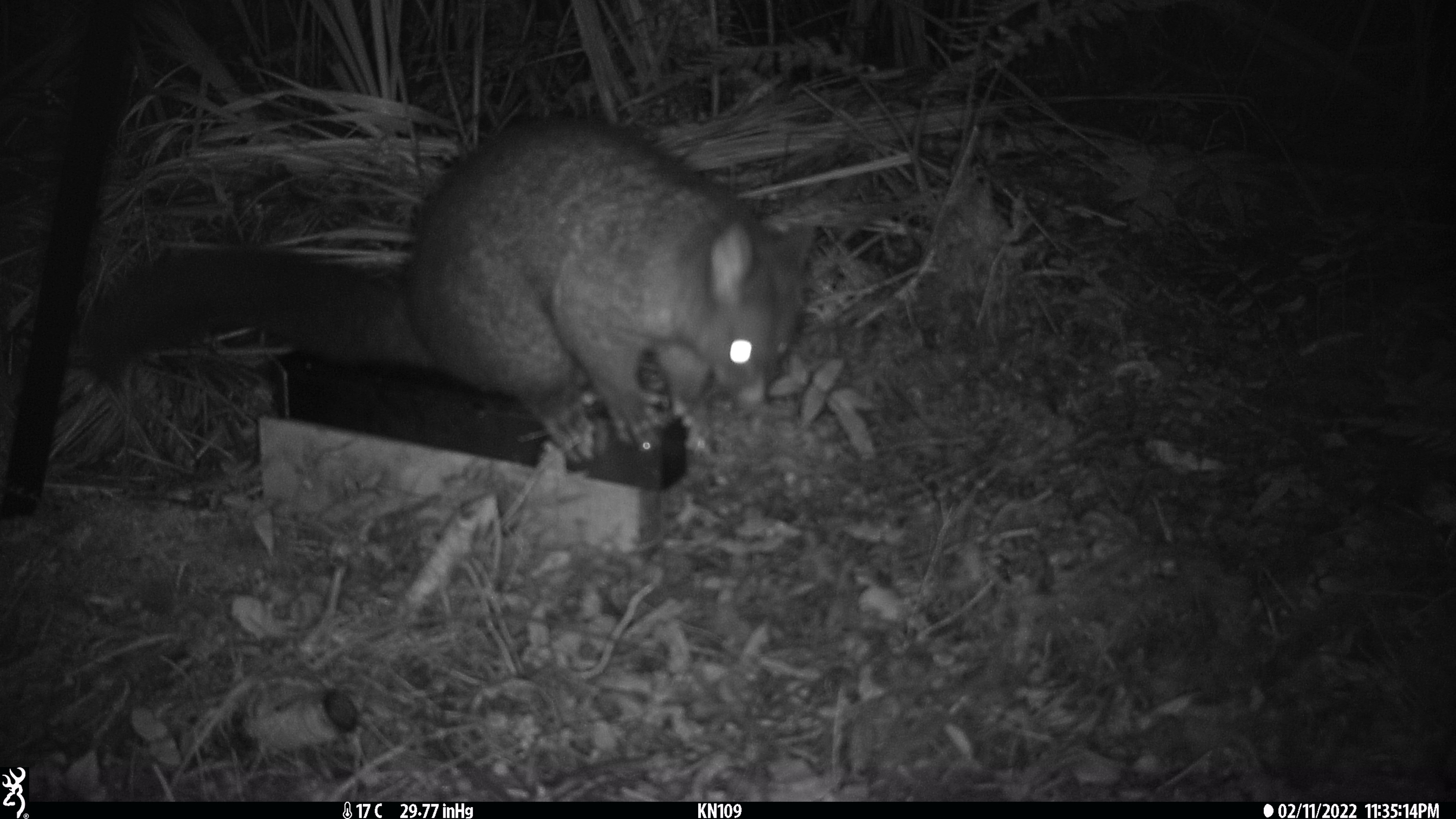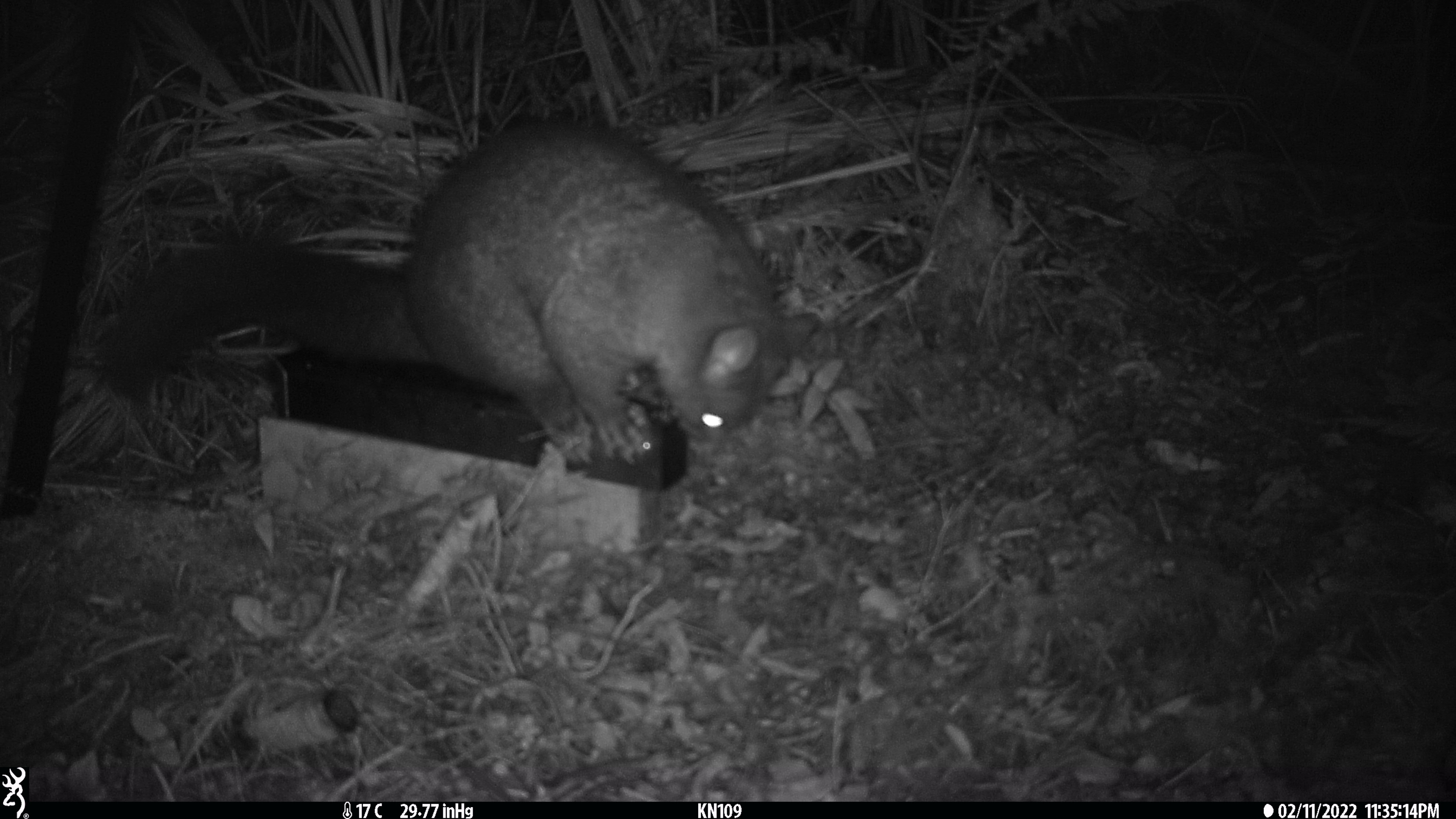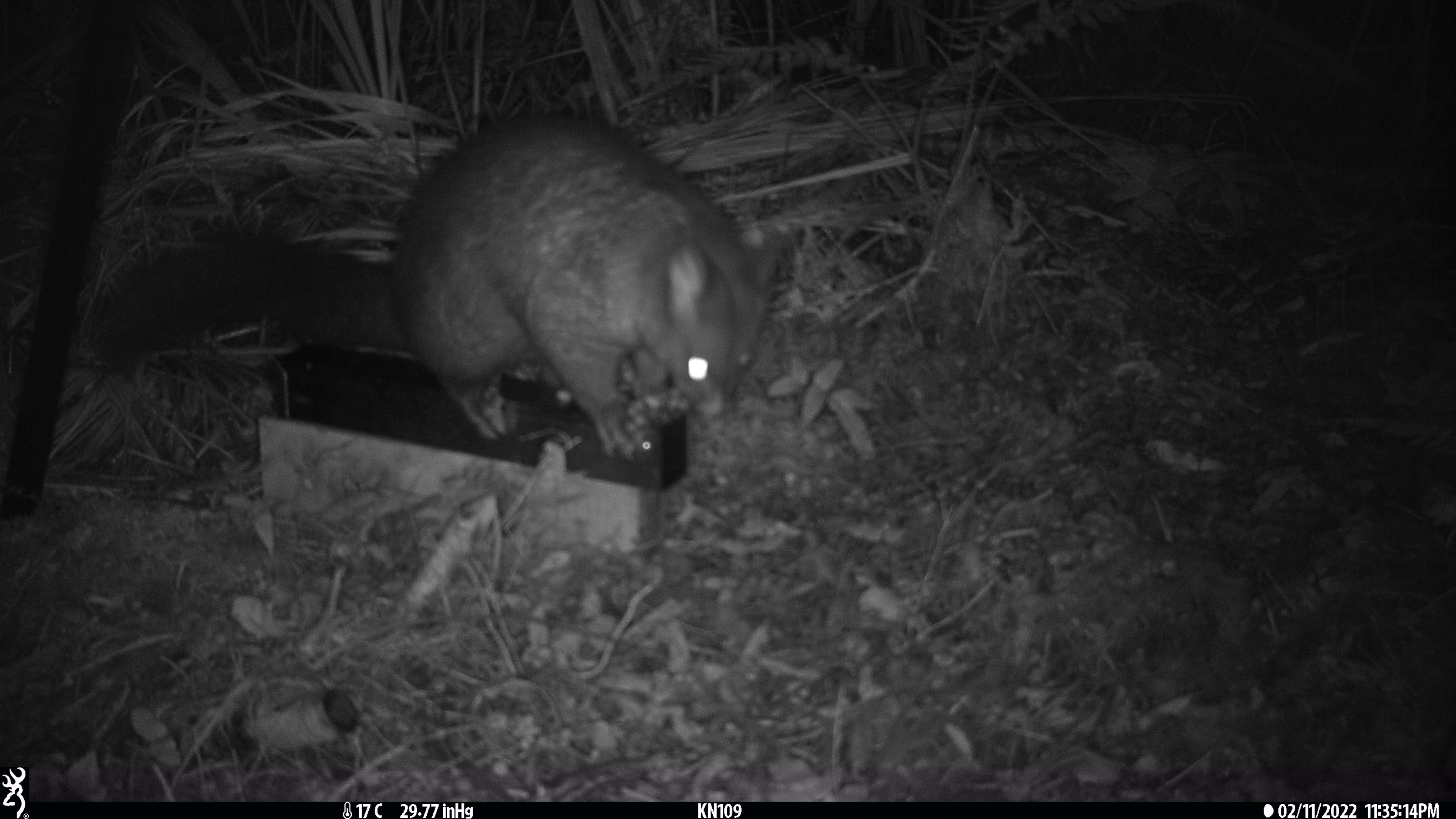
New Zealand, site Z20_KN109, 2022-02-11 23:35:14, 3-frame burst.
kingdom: Animalia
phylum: Chordata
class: Mammalia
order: Diprotodontia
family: Phalangeridae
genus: Trichosurus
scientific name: Trichosurus vulpecula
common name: common brushtail possum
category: possum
Possum (common brushtail possum) (Trichosurus vulpecula).